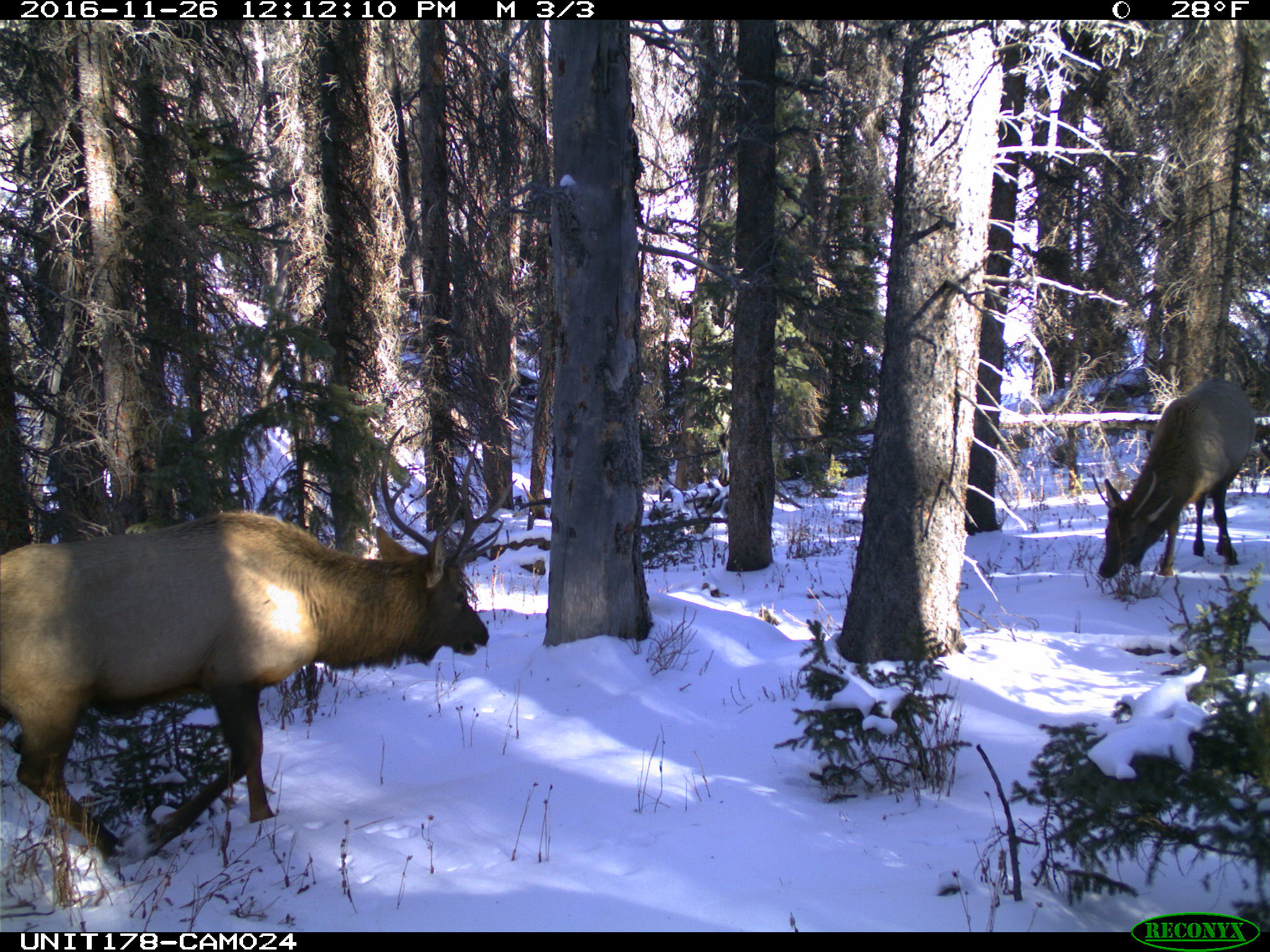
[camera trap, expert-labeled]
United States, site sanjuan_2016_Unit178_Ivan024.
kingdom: Animalia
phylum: Chordata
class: Mammalia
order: Artiodactyla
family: Cervidae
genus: Cervus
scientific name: Cervus elaphus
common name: red deer